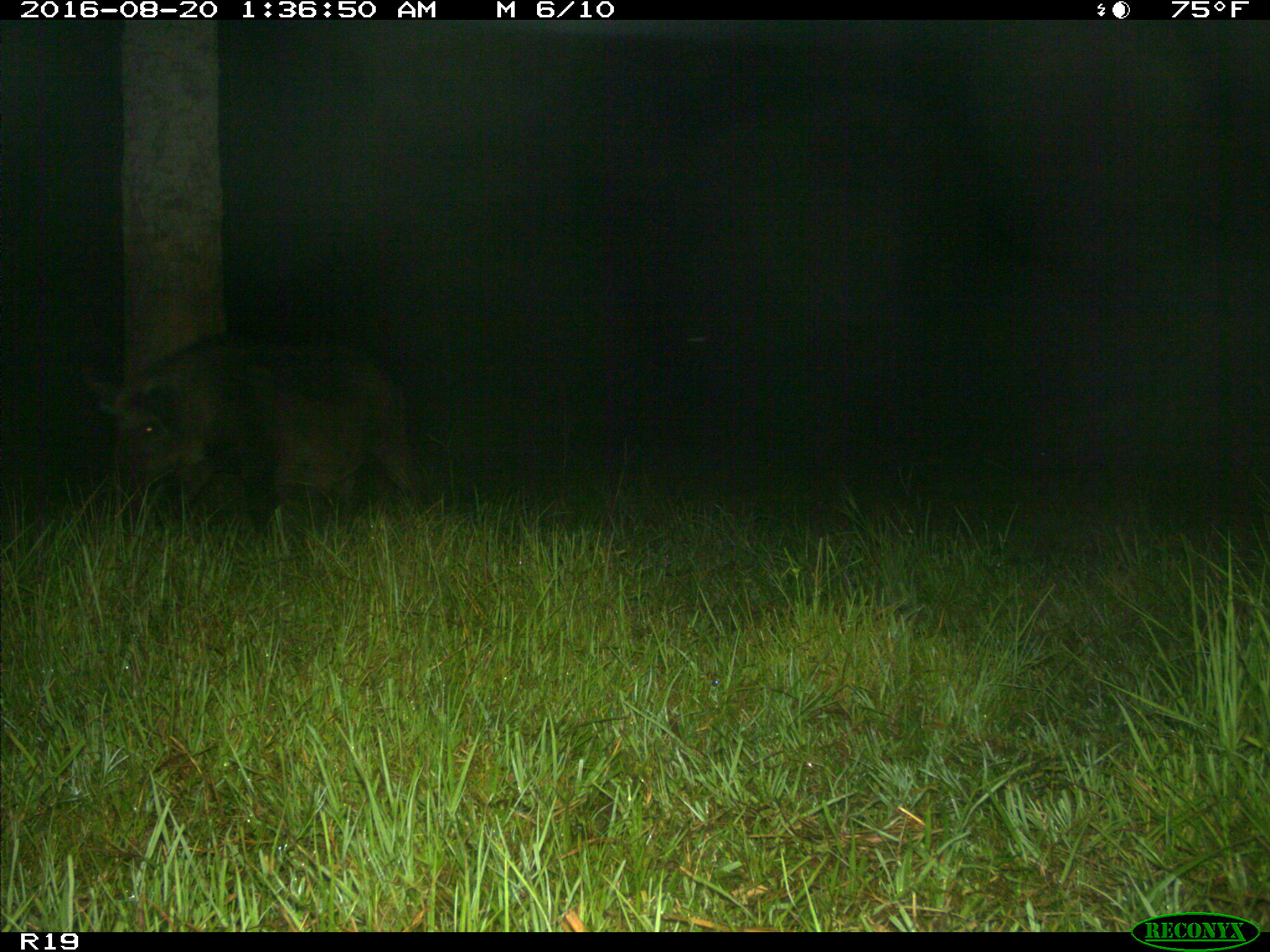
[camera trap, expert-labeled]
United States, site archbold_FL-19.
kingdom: Animalia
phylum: Chordata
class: Mammalia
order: Artiodactyla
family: Suidae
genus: Sus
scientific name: Sus scrofa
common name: wild boar